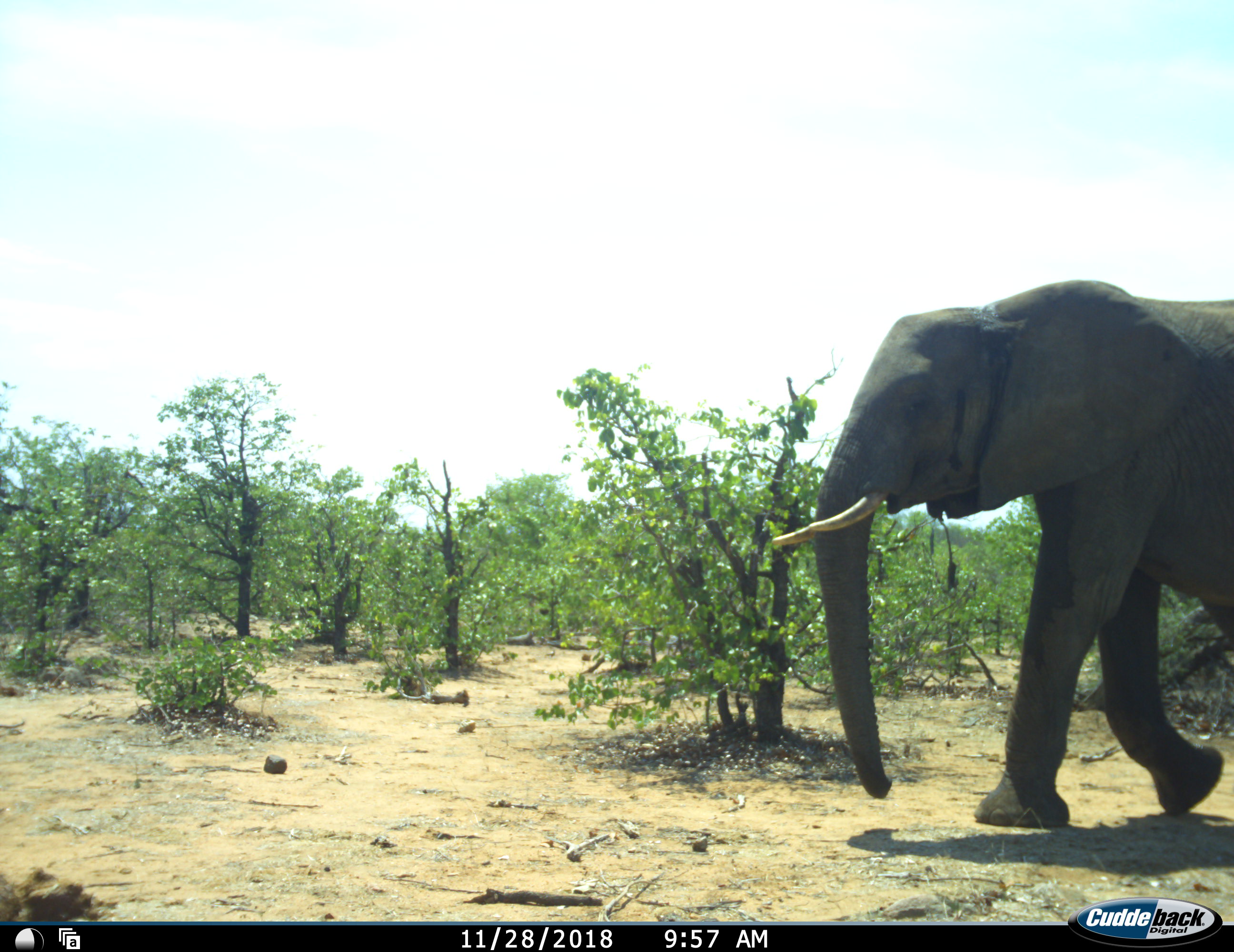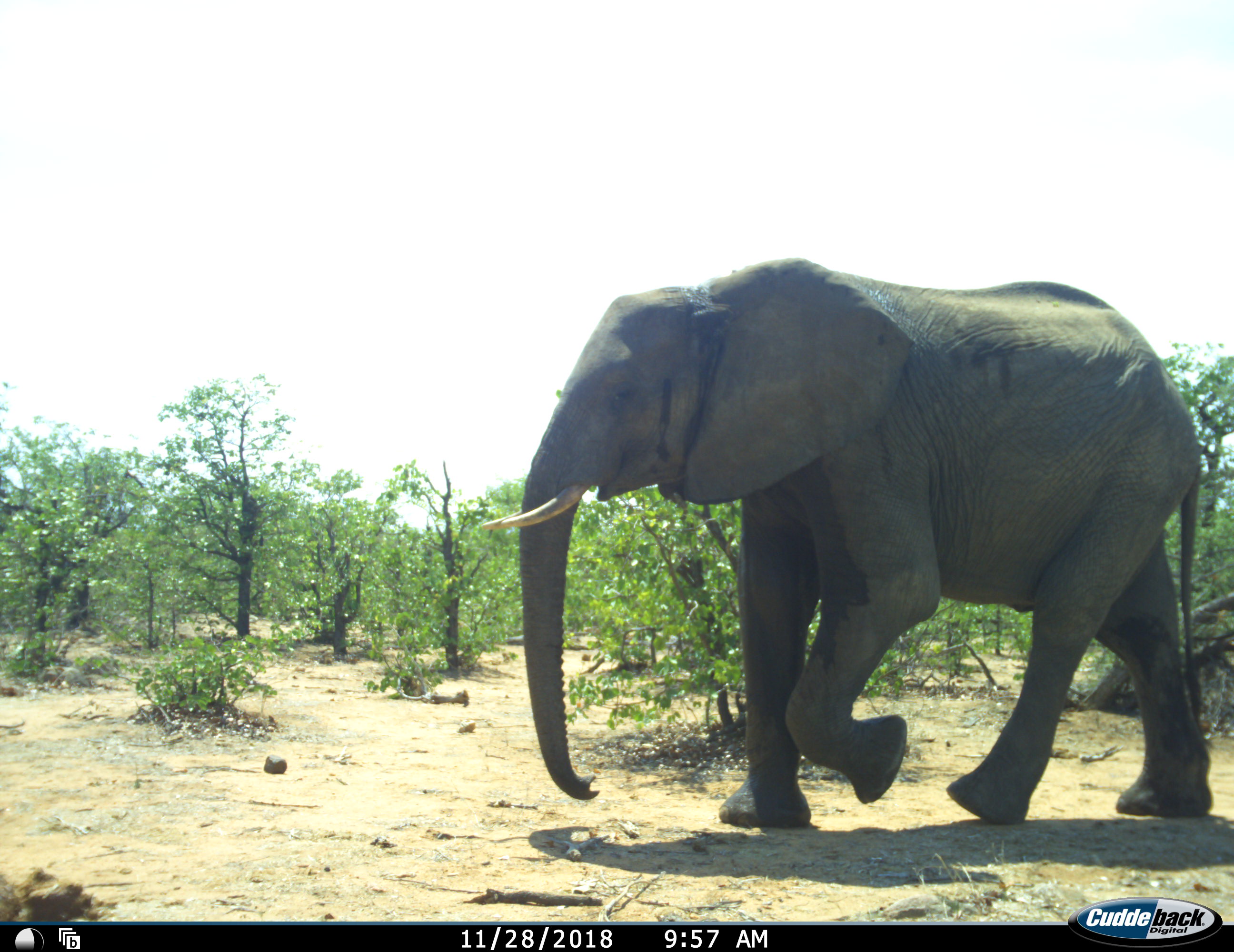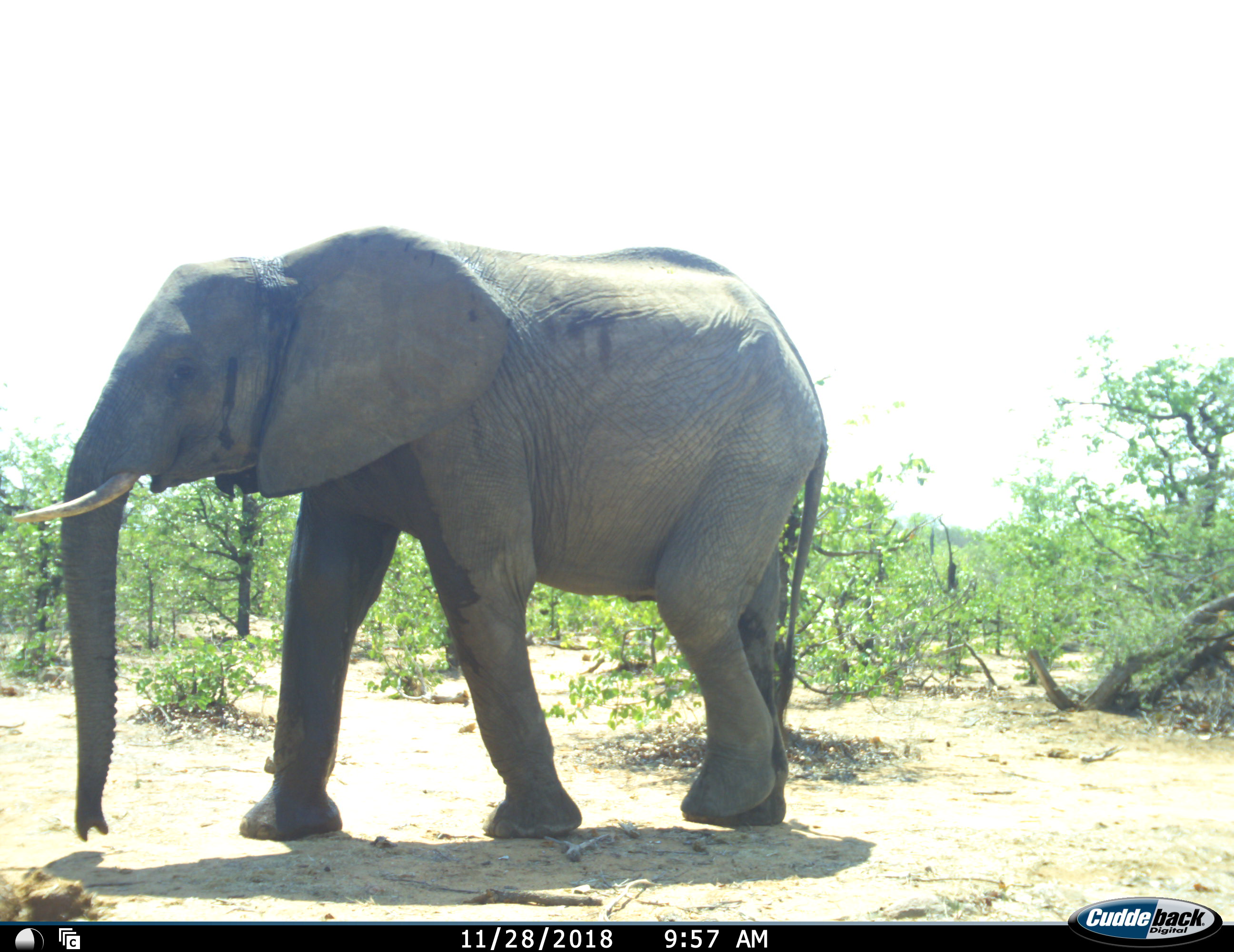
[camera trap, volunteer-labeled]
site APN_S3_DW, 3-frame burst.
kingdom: Animalia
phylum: Chordata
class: Mammalia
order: Proboscidea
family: Elephantidae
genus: Loxodonta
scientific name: Loxodonta africana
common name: african bush elephant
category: elephant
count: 1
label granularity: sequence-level